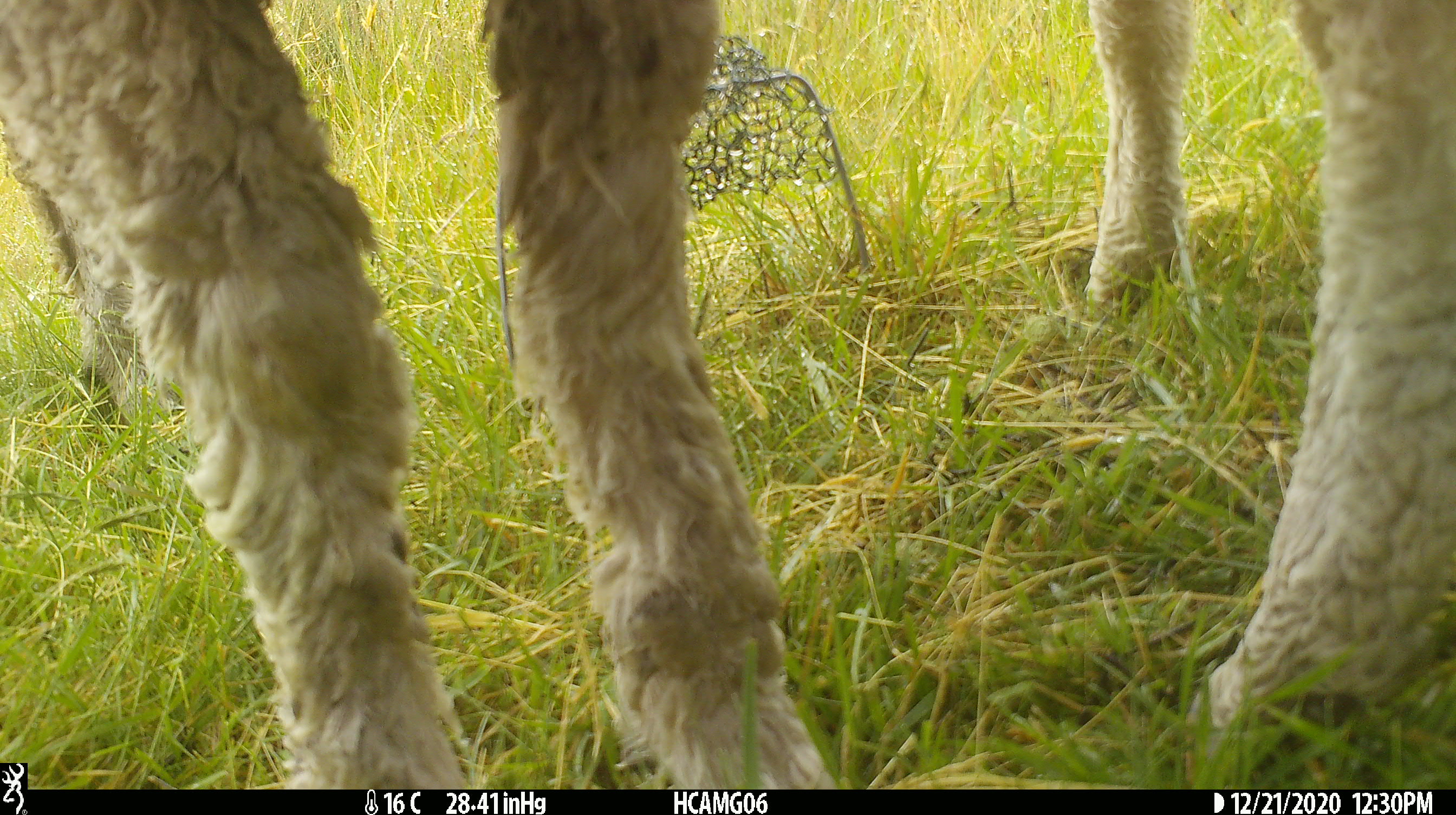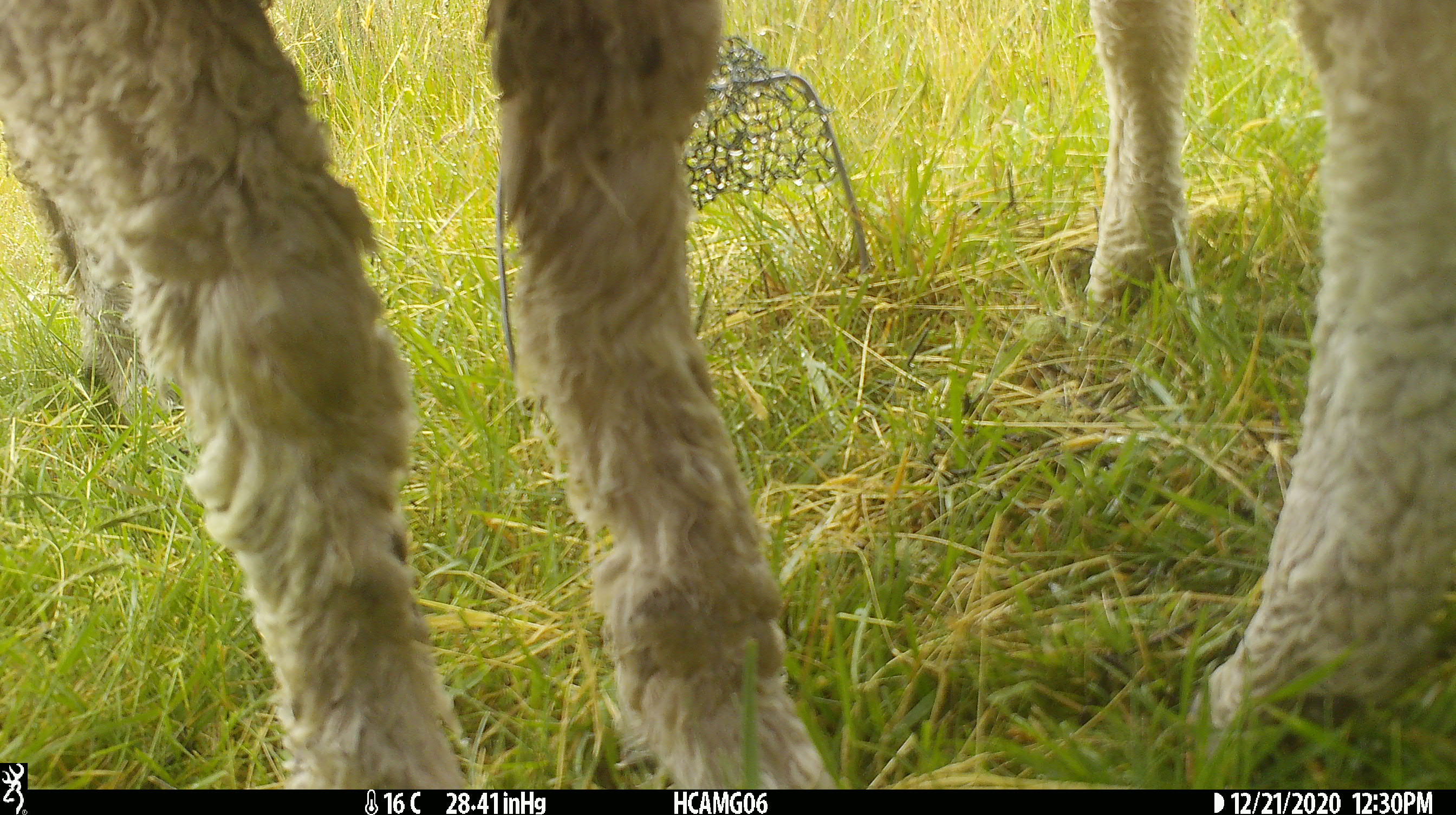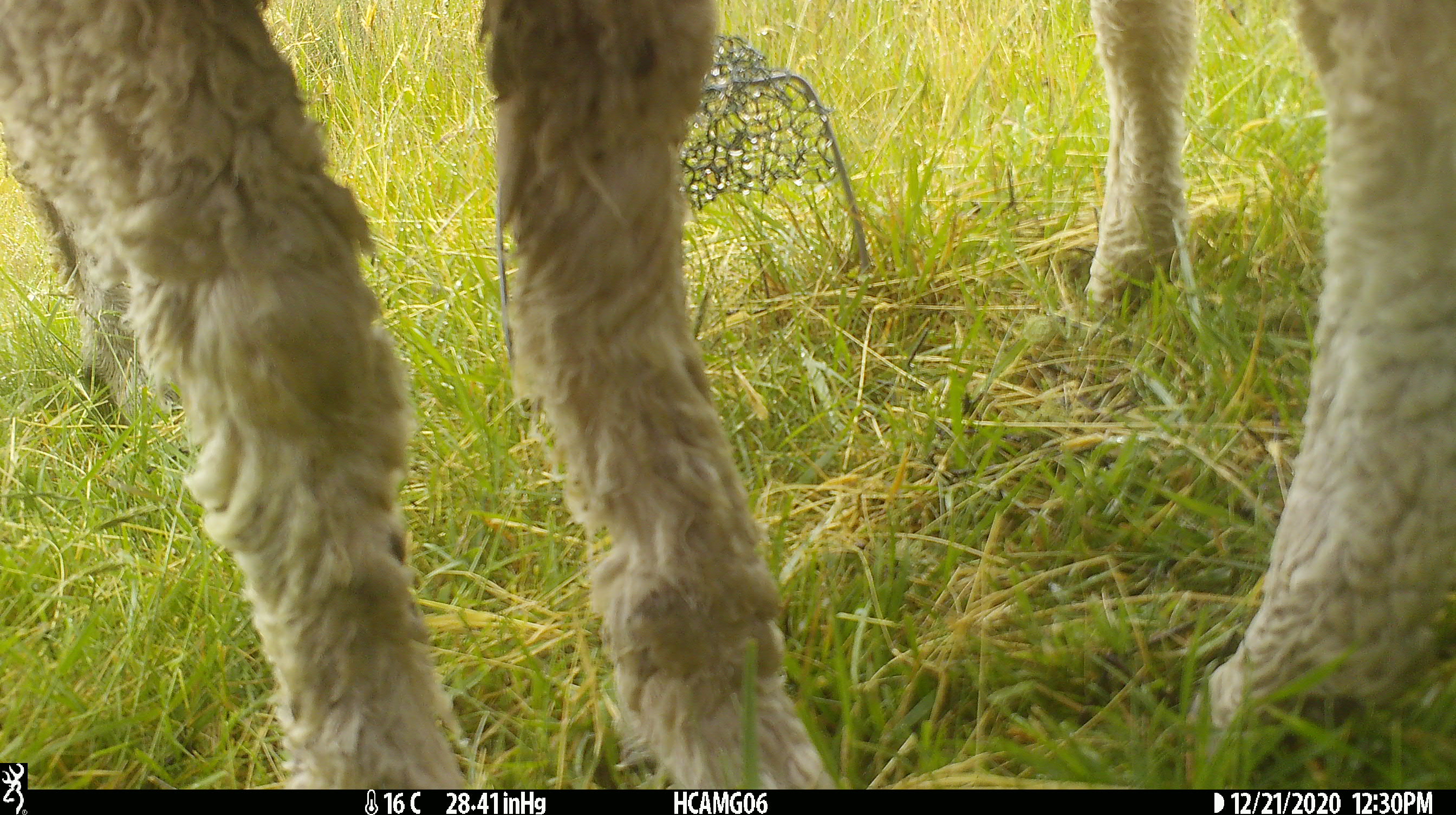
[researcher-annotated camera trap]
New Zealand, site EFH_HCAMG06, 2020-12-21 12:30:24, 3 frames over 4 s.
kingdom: Animalia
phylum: Chordata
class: Mammalia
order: Artiodactyla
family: Bovidae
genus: Ovis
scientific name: Ovis aries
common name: domestic sheep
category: sheep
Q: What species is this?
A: Sheep (domestic sheep) (Ovis aries).